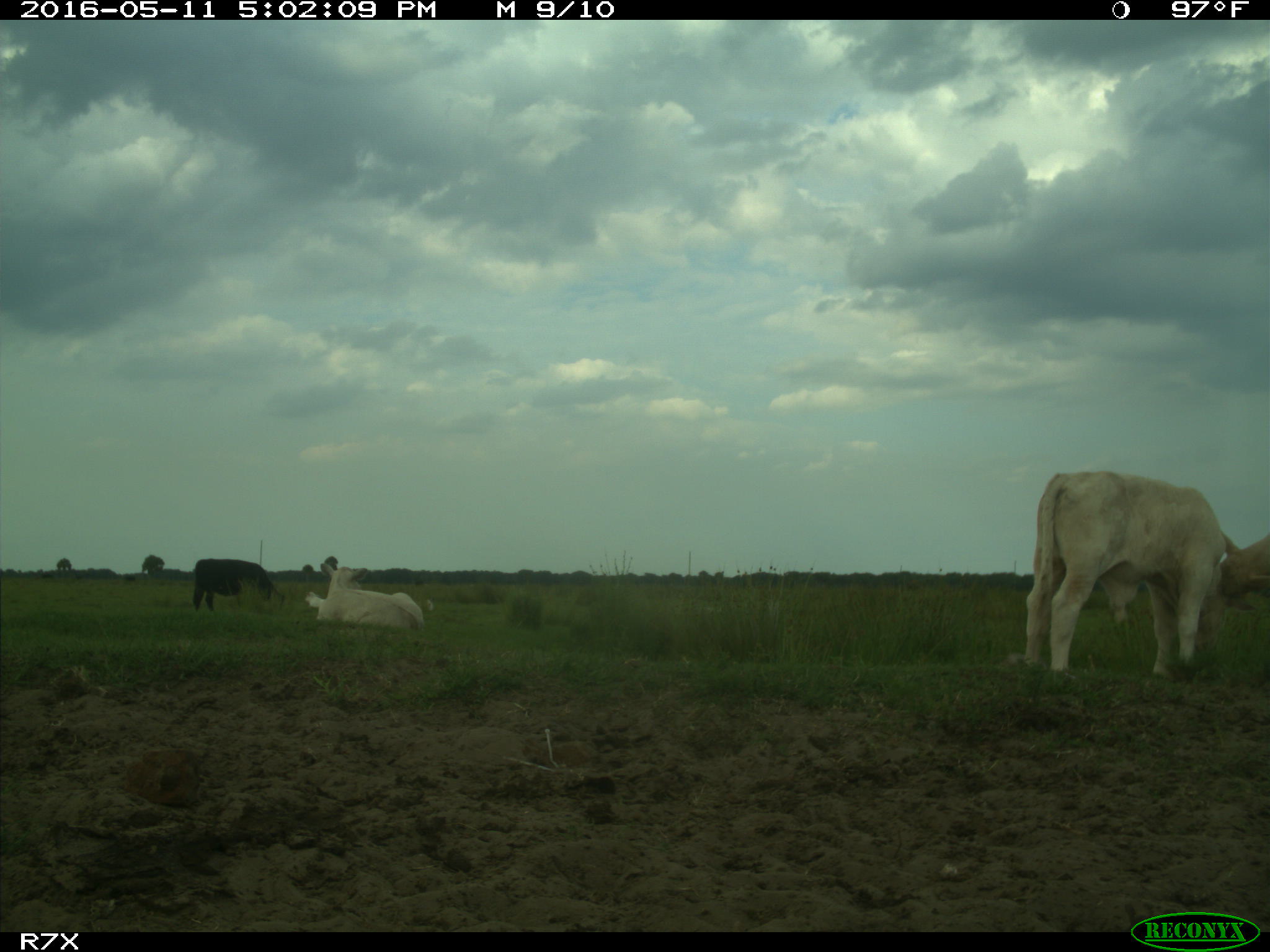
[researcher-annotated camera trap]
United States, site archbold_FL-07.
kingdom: Animalia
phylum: Chordata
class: Mammalia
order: Artiodactyla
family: Bovidae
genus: Bos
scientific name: Bos taurus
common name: domestic cow